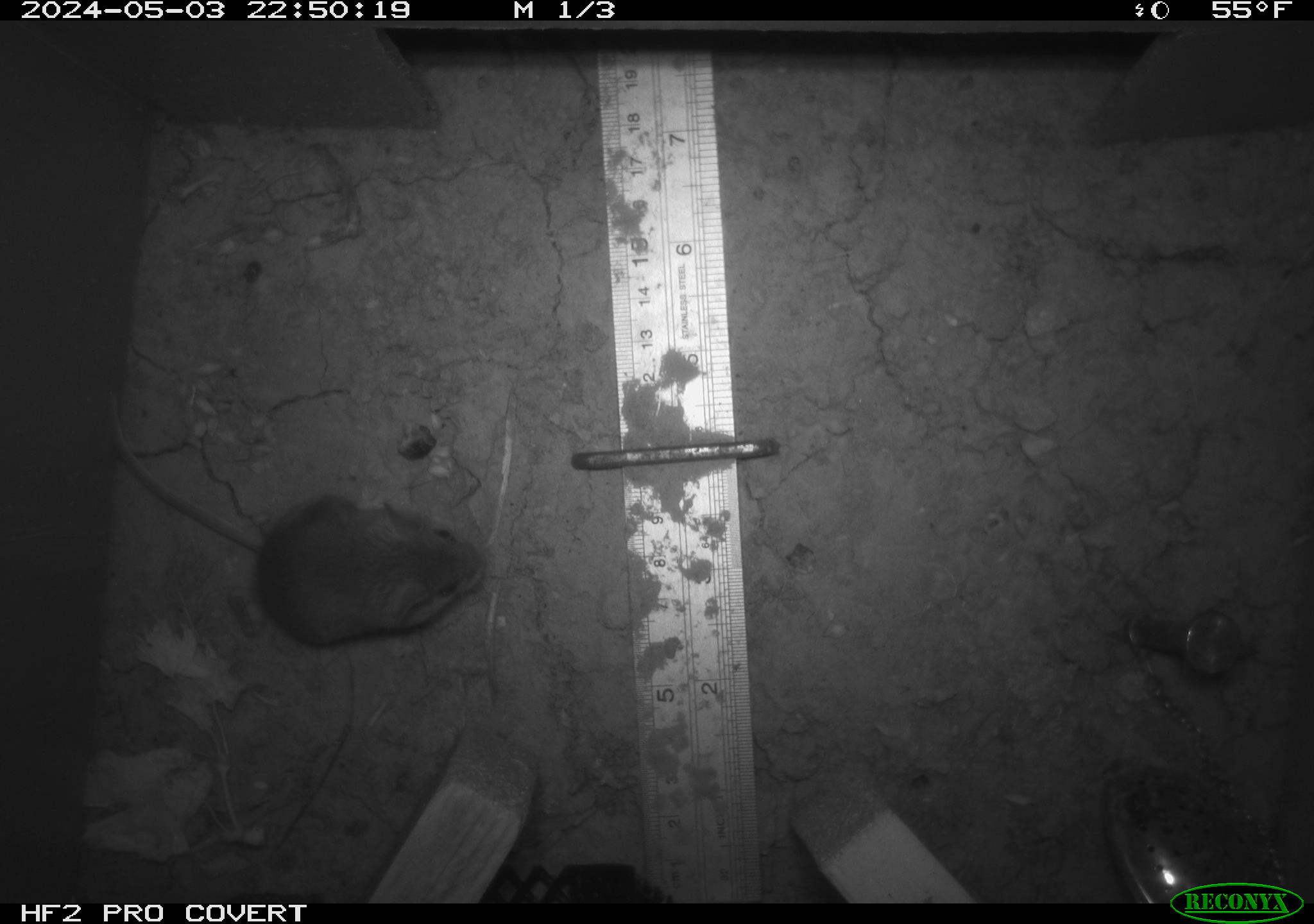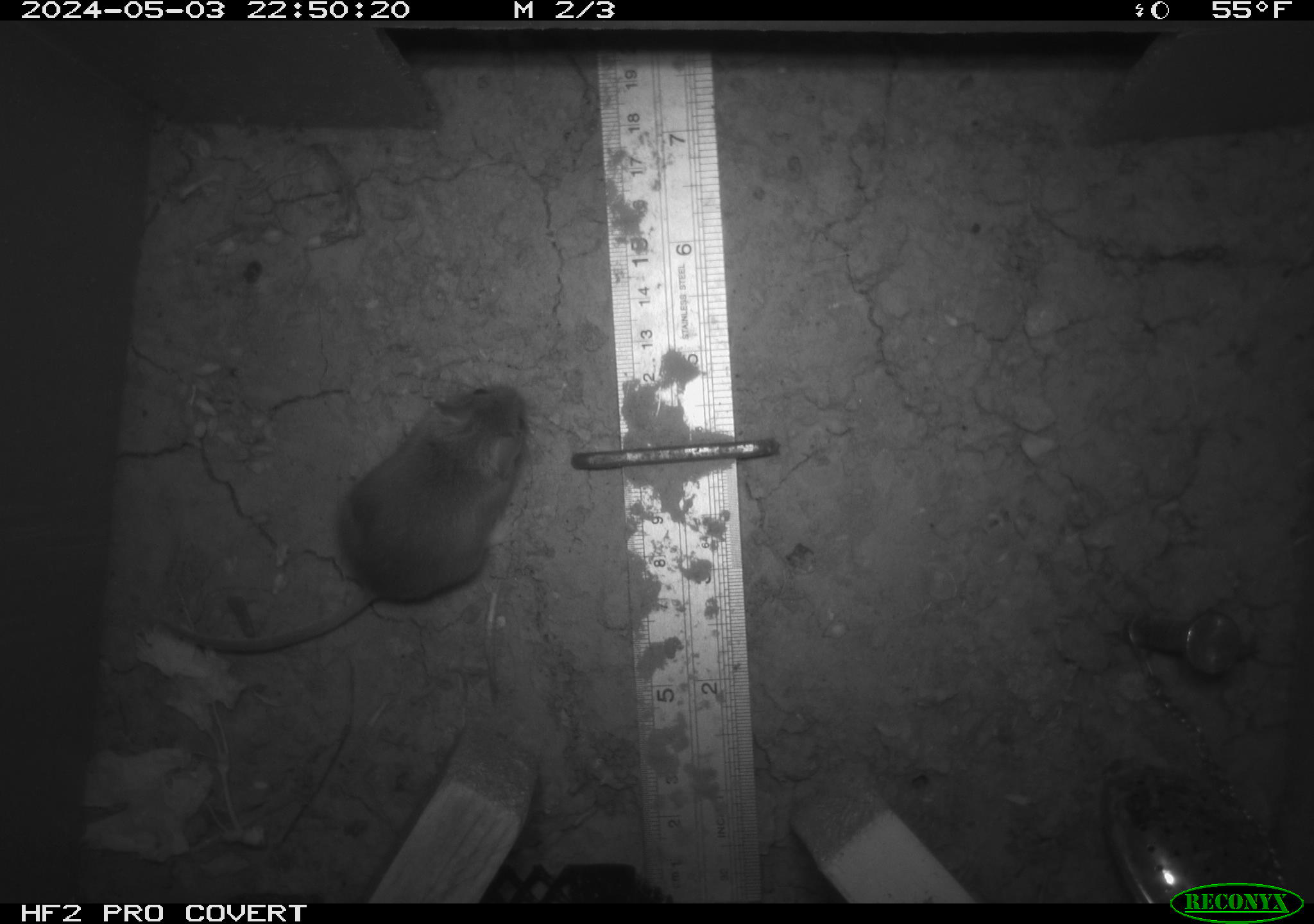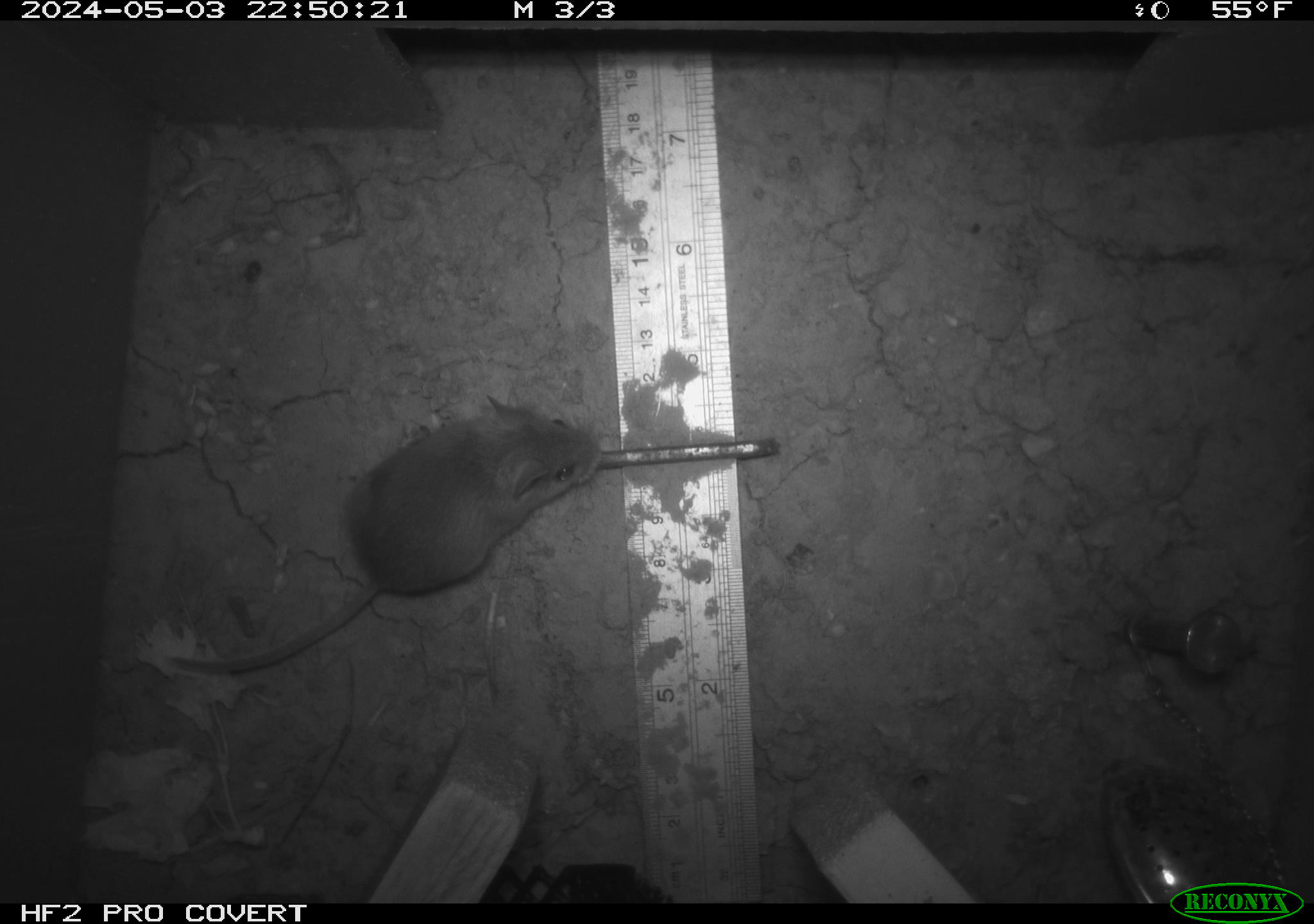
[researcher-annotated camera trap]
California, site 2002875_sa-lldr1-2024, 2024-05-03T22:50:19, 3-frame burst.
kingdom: Animalia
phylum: Chordata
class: Mammalia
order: Rodentia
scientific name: Rodentia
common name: mouse species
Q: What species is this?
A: Mouse species (Rodentia).